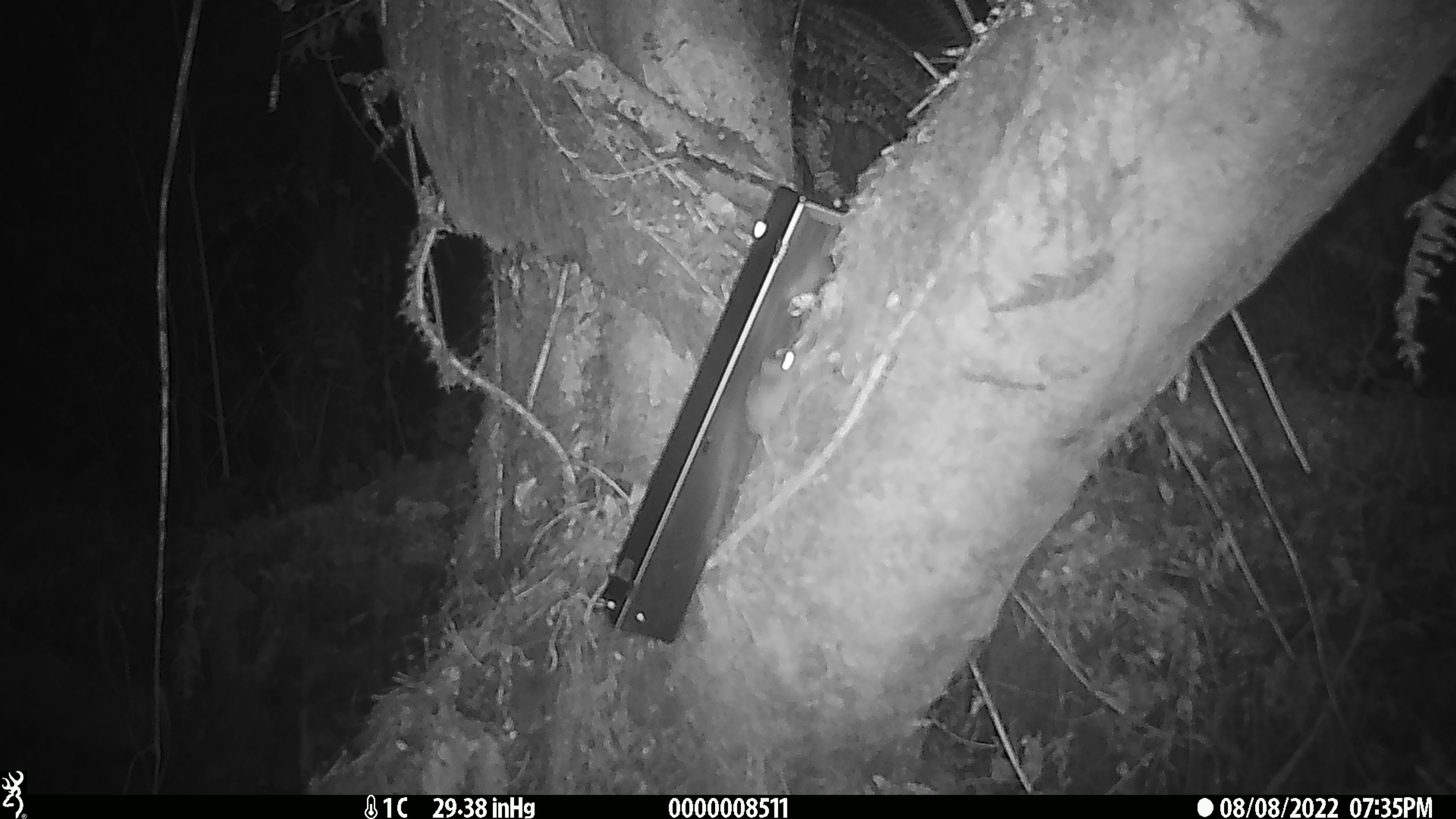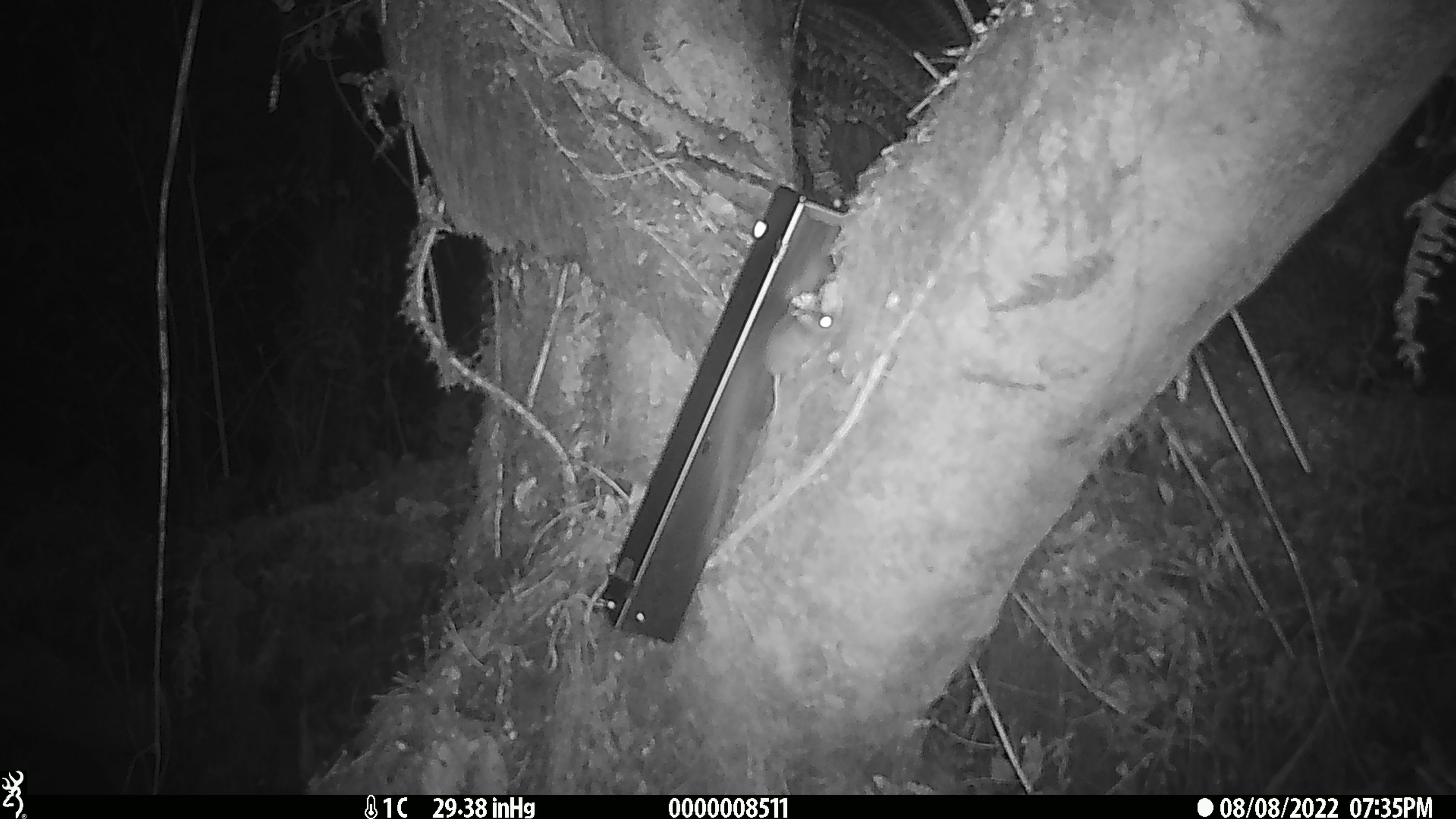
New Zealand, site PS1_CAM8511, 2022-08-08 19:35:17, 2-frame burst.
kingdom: Animalia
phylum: Chordata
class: Mammalia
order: Rodentia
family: Muridae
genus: Mus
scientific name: Mus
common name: mouse